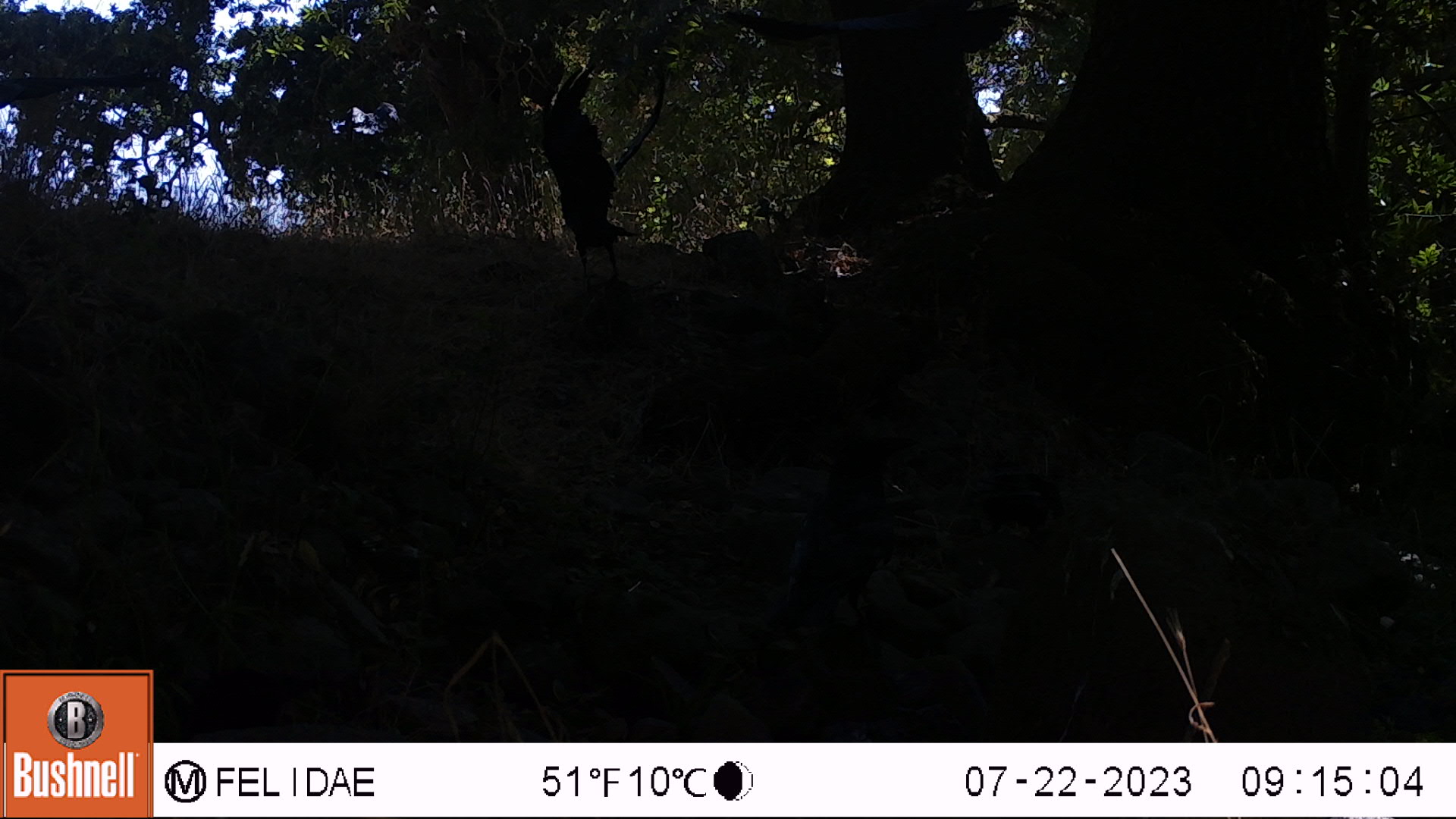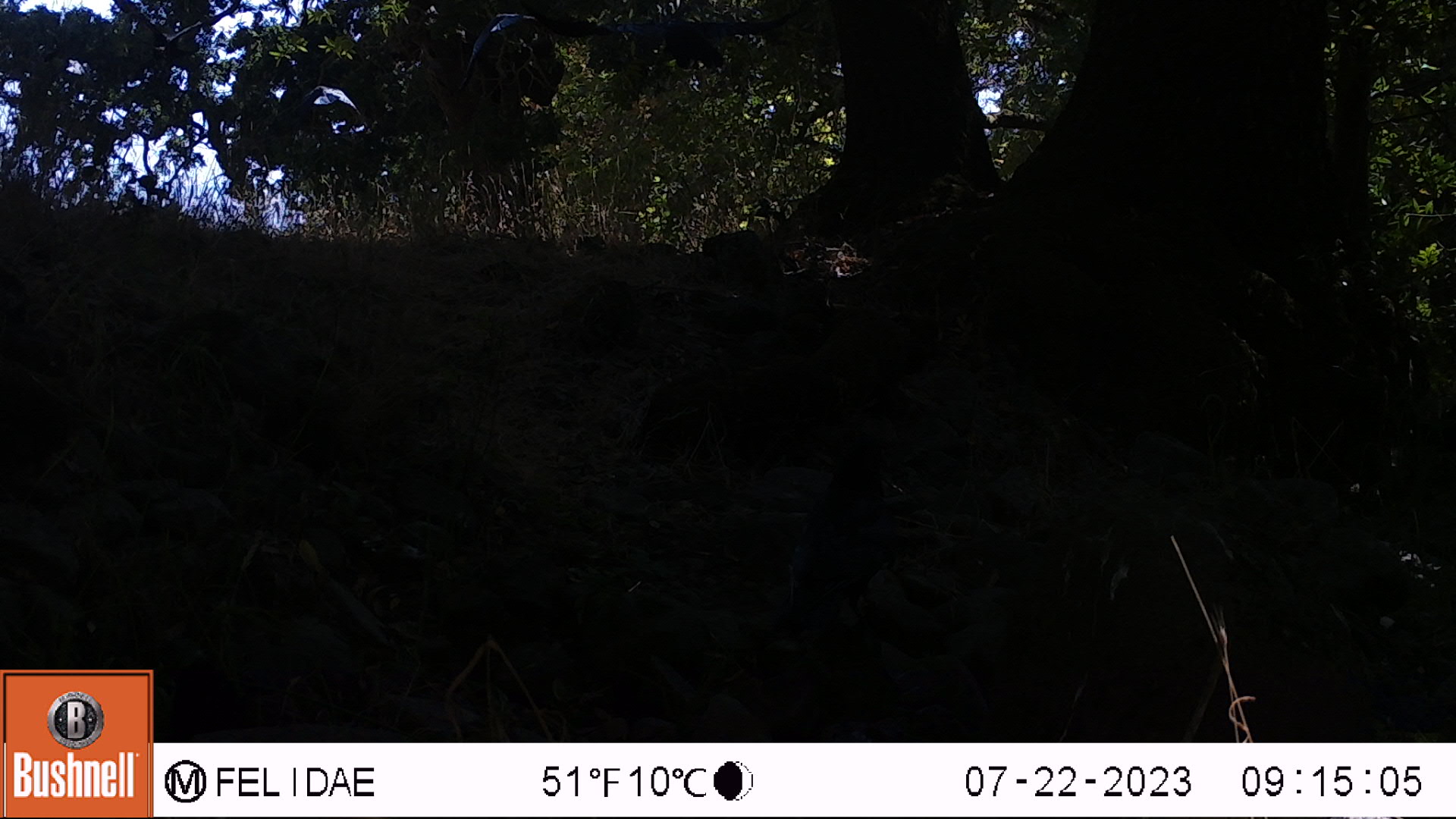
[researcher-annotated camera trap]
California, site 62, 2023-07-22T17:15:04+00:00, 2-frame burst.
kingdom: Animalia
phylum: Chordata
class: Aves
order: Passeriformes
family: Corvidae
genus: Corvus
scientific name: Corvus brachyrhynchos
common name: american crow